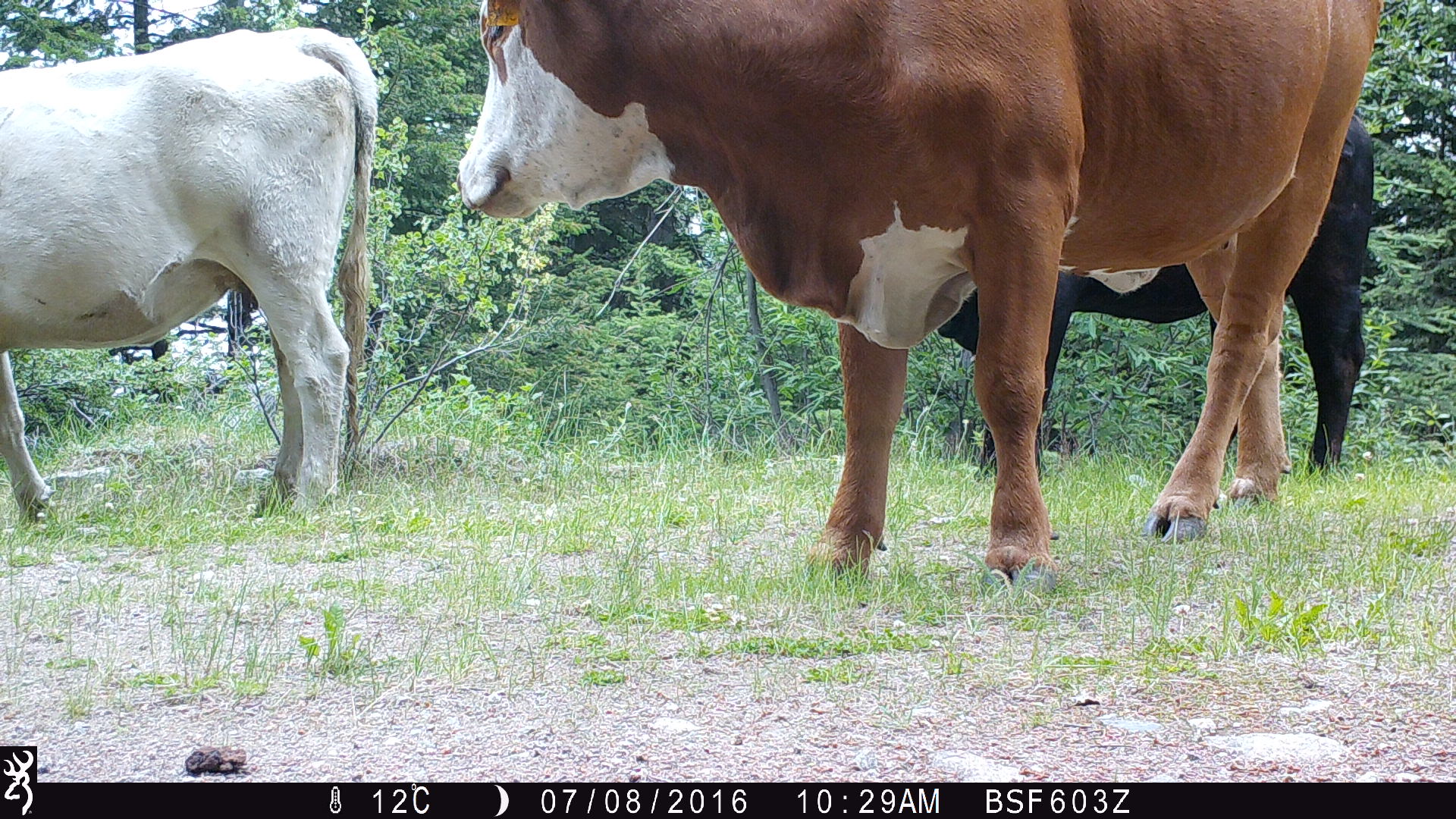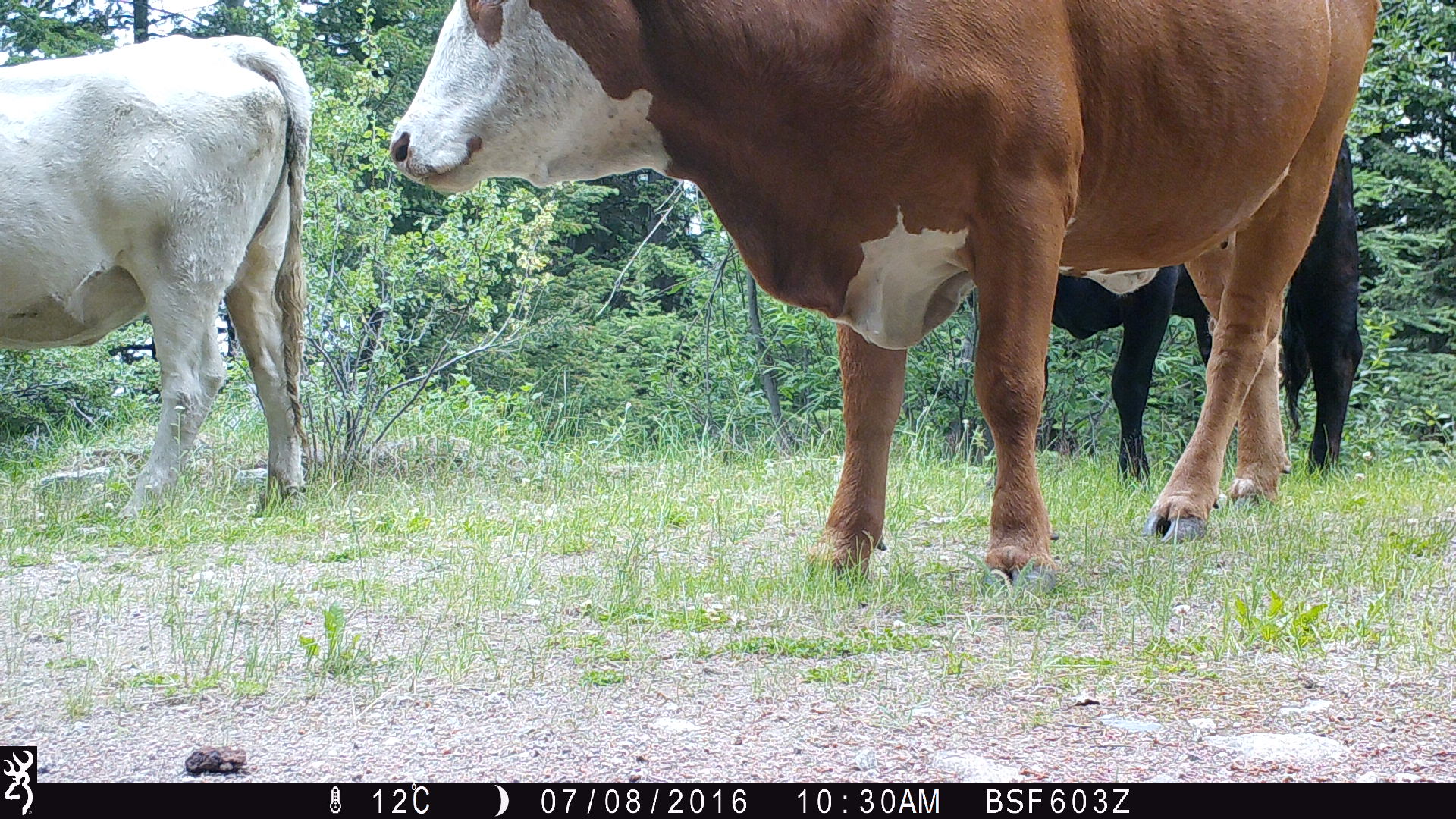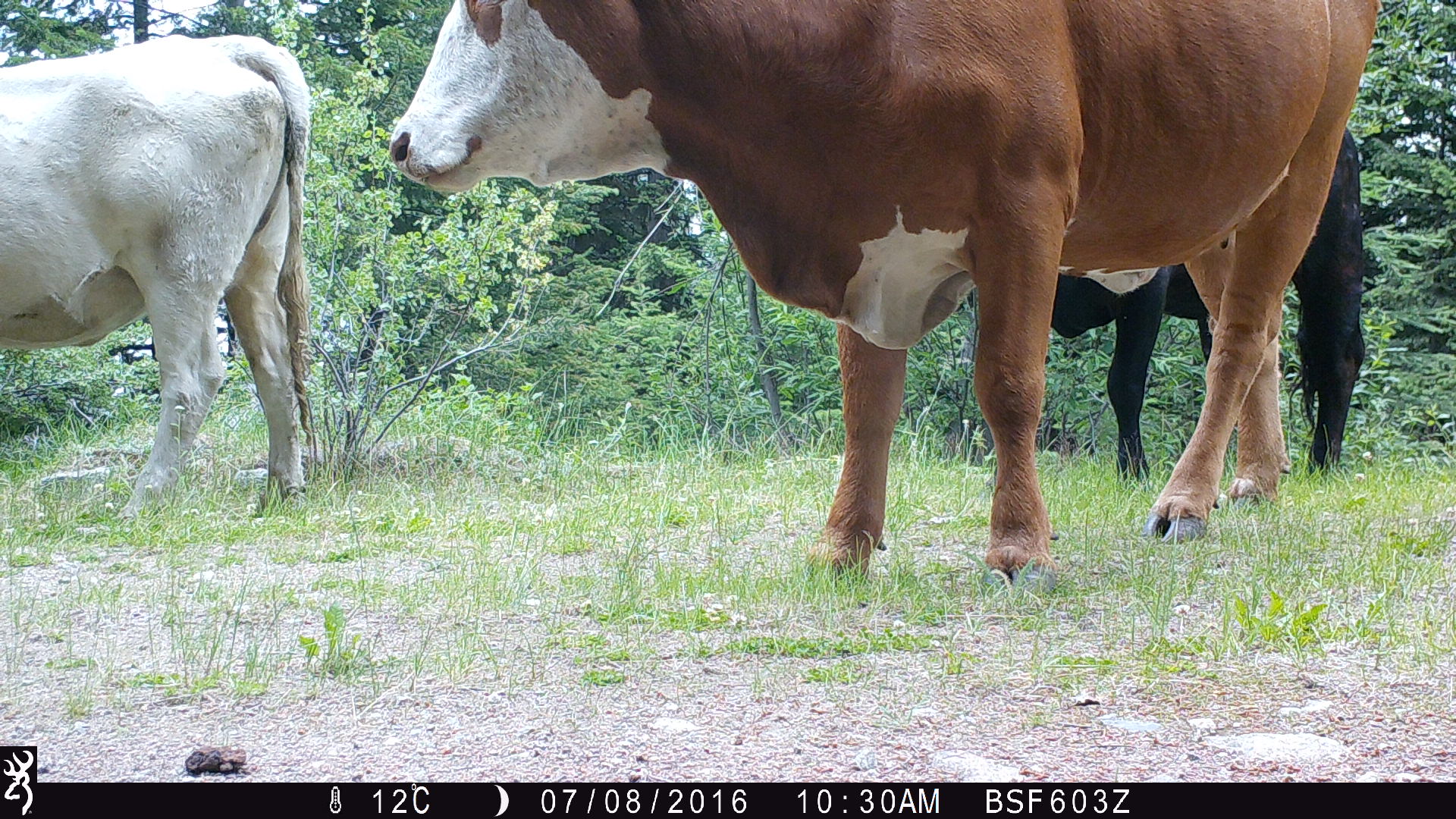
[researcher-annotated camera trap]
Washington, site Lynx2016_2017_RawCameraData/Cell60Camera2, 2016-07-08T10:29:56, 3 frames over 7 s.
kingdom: Animalia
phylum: Chordata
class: Mammalia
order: Artiodactyla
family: Bovidae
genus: Bos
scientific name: Bos taurus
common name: domestic cattle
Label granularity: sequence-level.